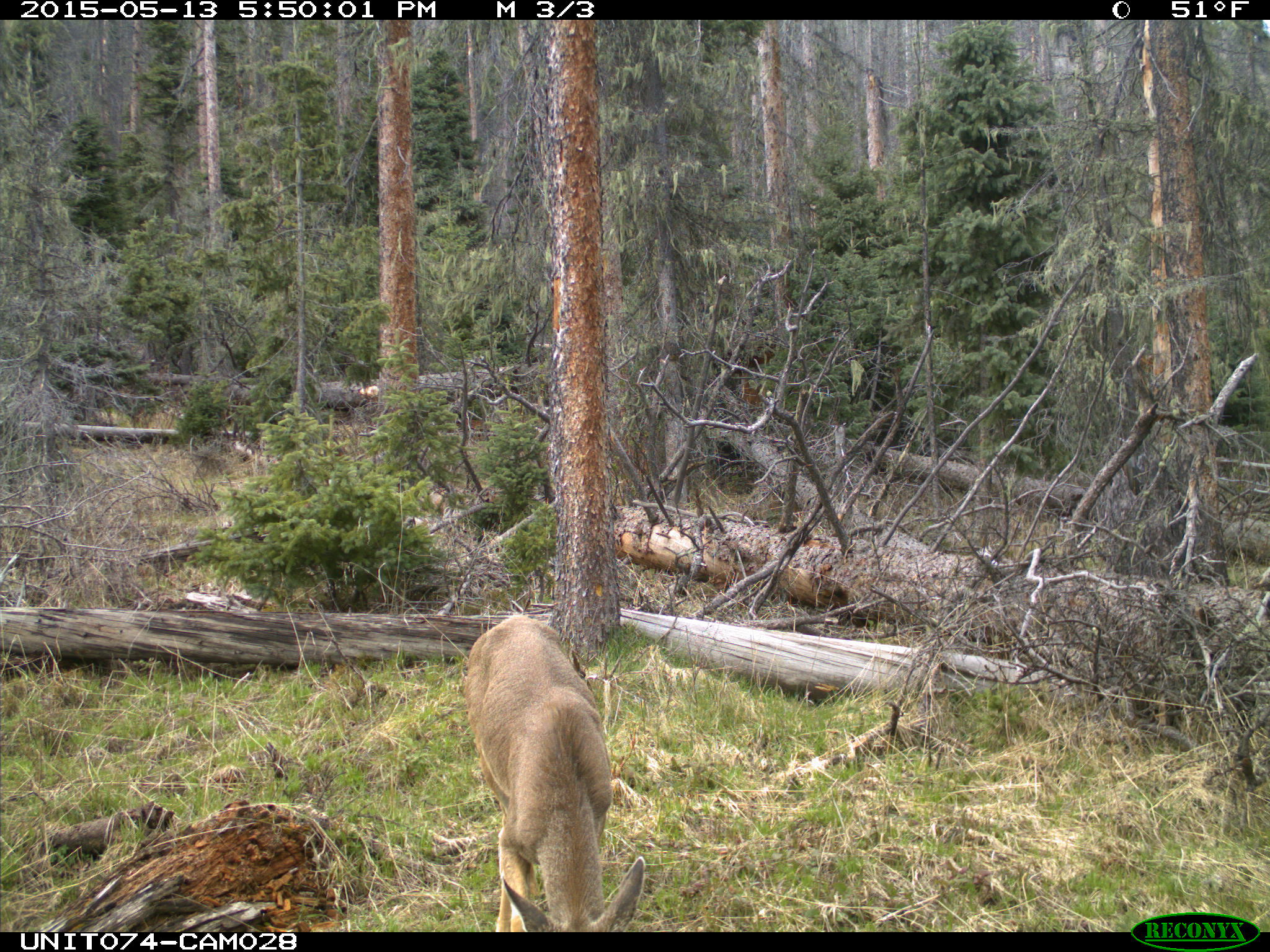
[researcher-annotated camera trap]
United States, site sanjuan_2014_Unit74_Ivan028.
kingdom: Animalia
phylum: Chordata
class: Mammalia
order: Artiodactyla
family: Cervidae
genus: Odocoileus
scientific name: Odocoileus hemionus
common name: mule deer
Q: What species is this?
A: Odocoileus hemionus (mule deer).